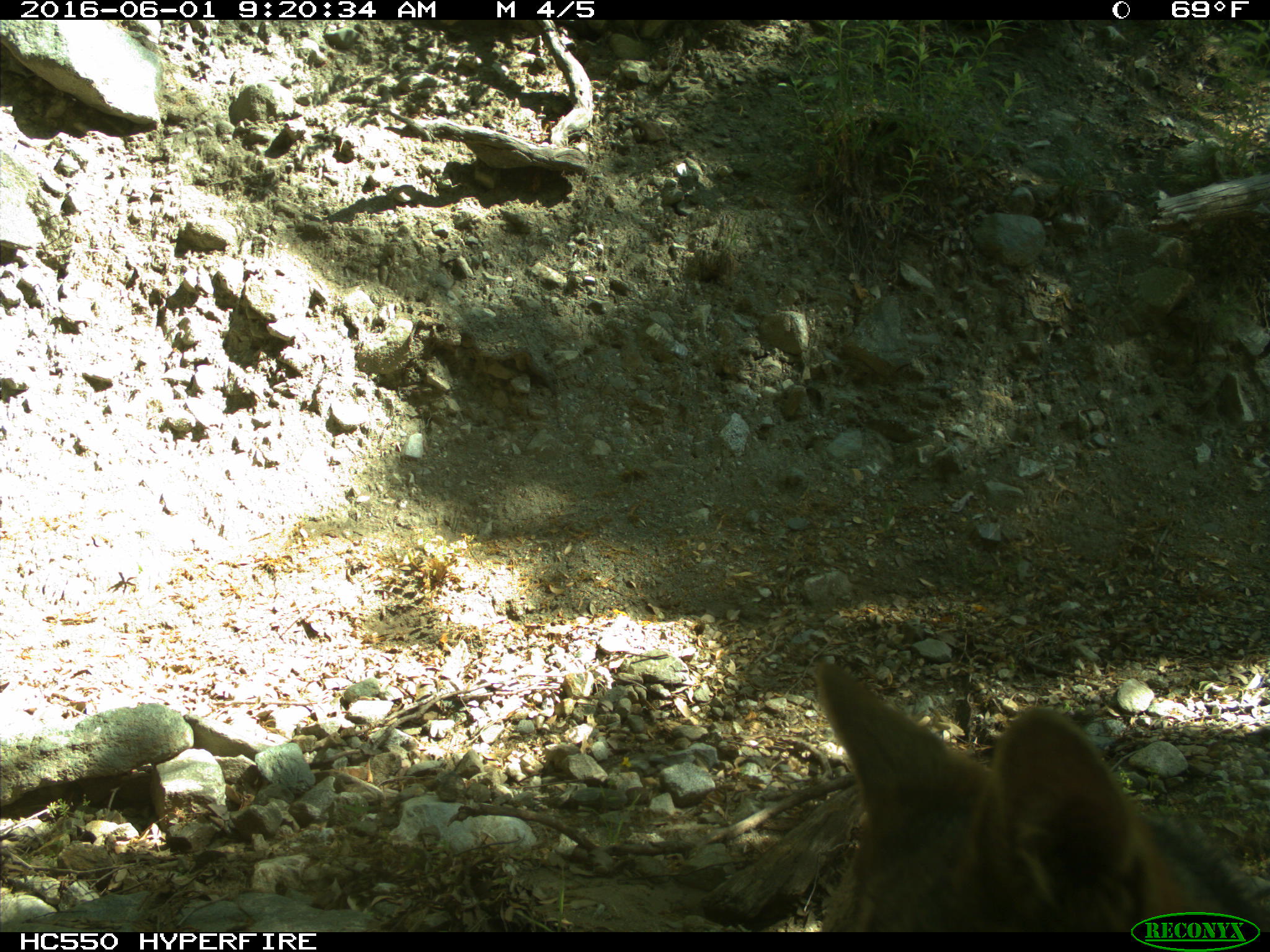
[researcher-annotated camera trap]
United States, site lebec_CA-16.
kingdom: Animalia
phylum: Chordata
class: Mammalia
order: Carnivora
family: Canidae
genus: Canis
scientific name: Canis latrans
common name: coyote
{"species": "Canis latrans (coyote)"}